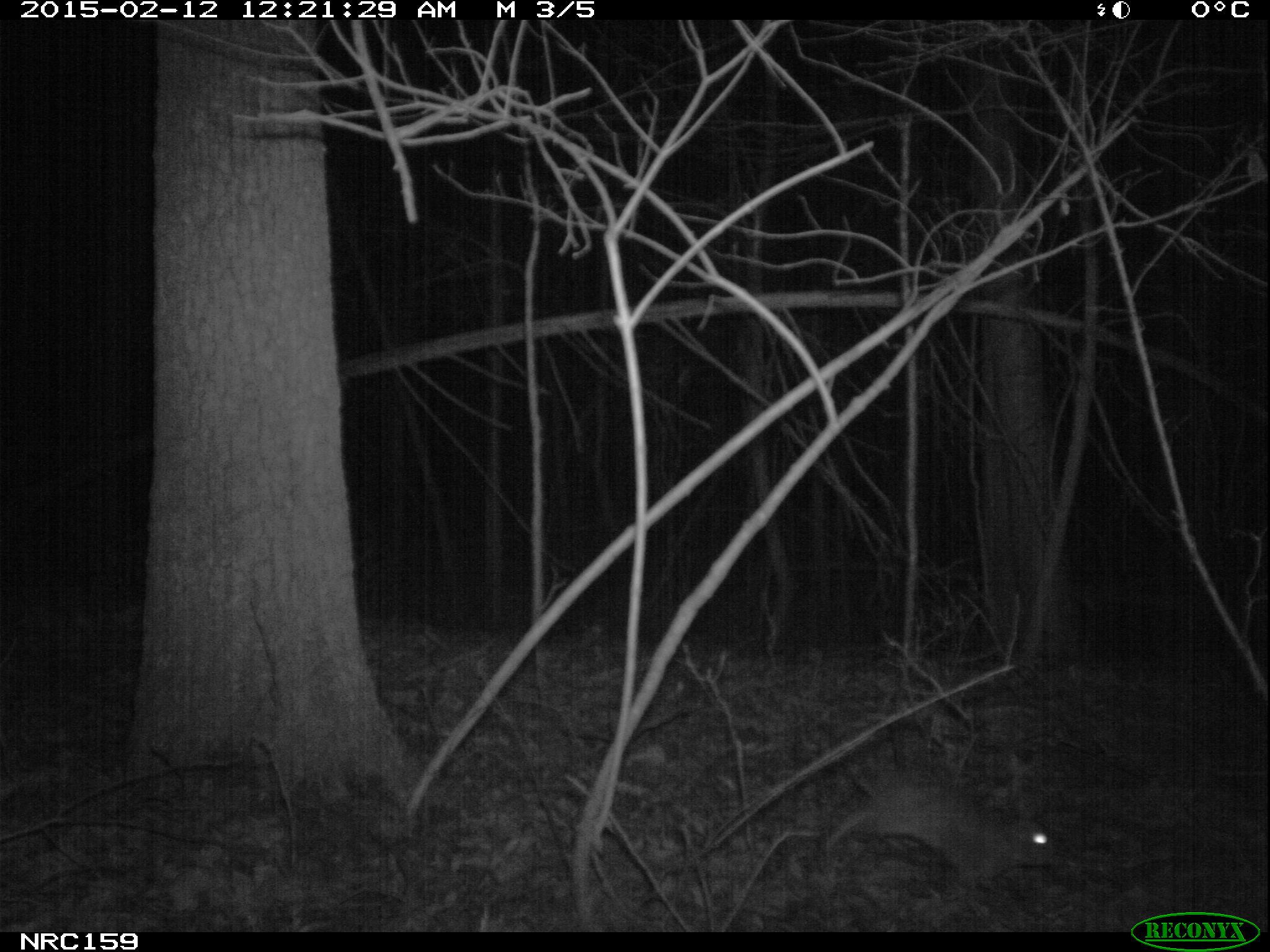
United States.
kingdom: Animalia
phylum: Chordata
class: Mammalia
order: Lagomorpha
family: Leporidae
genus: Sylvilagus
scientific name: Sylvilagus floridanus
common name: eastern cottontail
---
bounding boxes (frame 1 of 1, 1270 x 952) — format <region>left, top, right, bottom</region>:
Eastern Cottontail: <region>809, 764, 1065, 905</region>